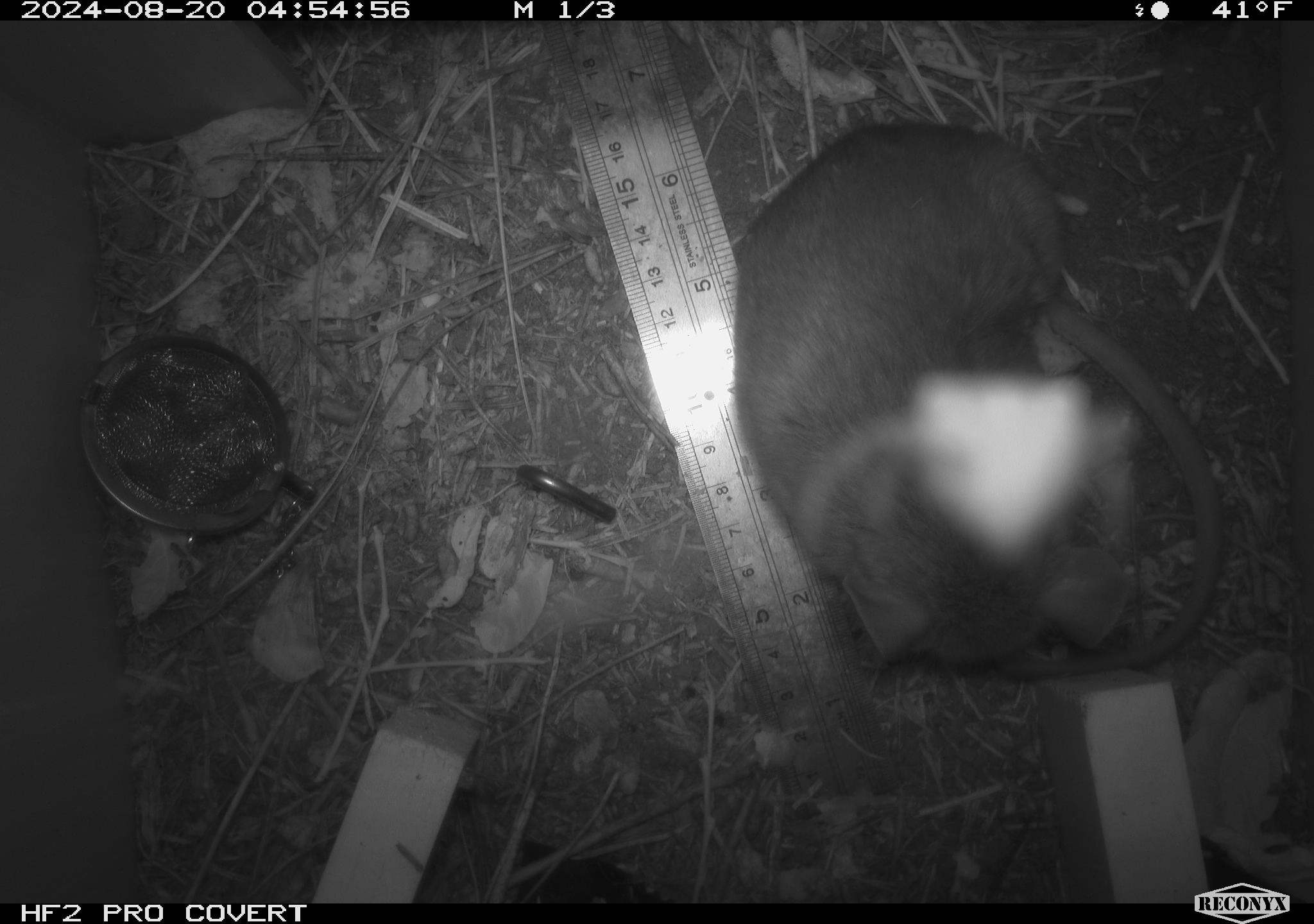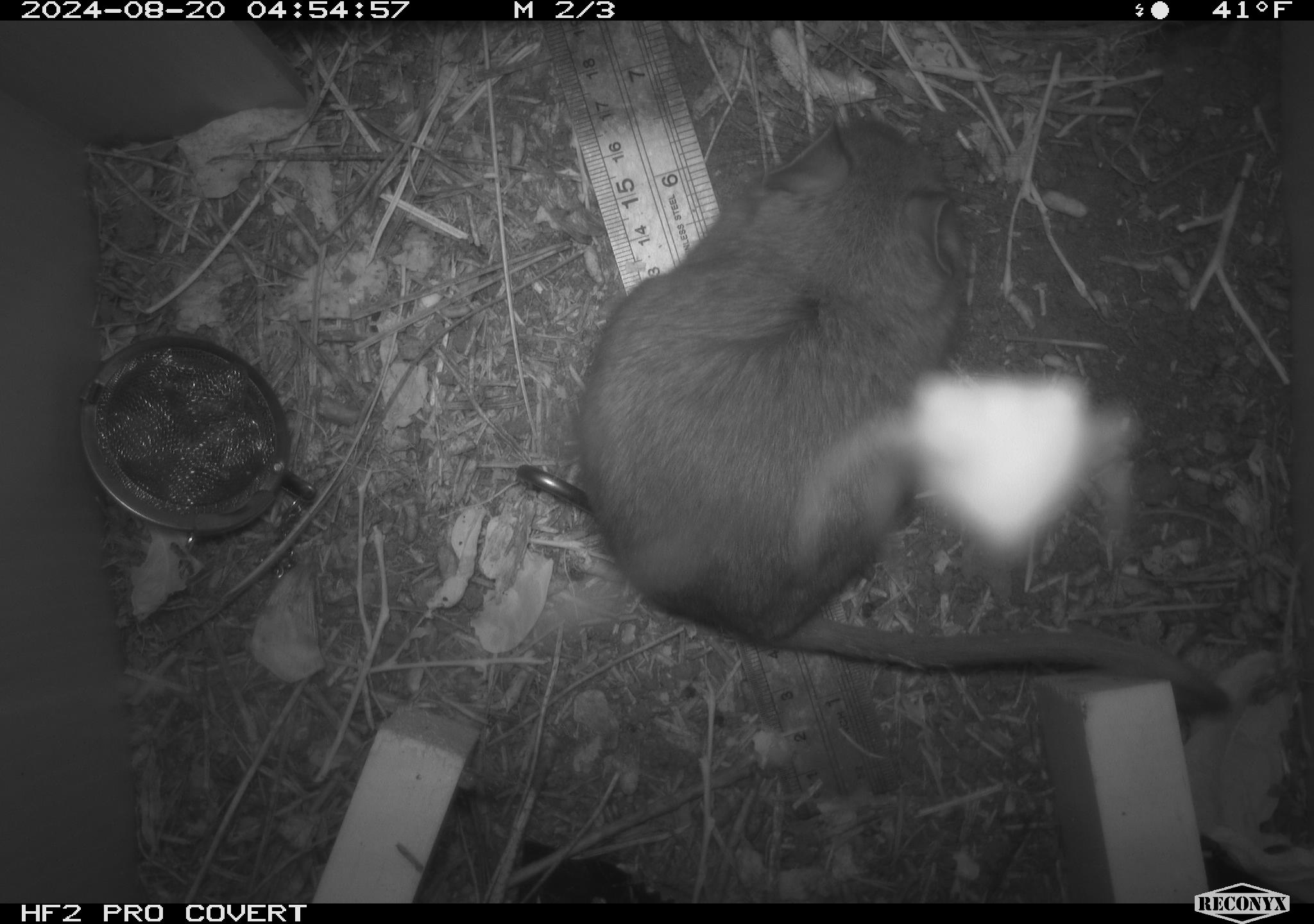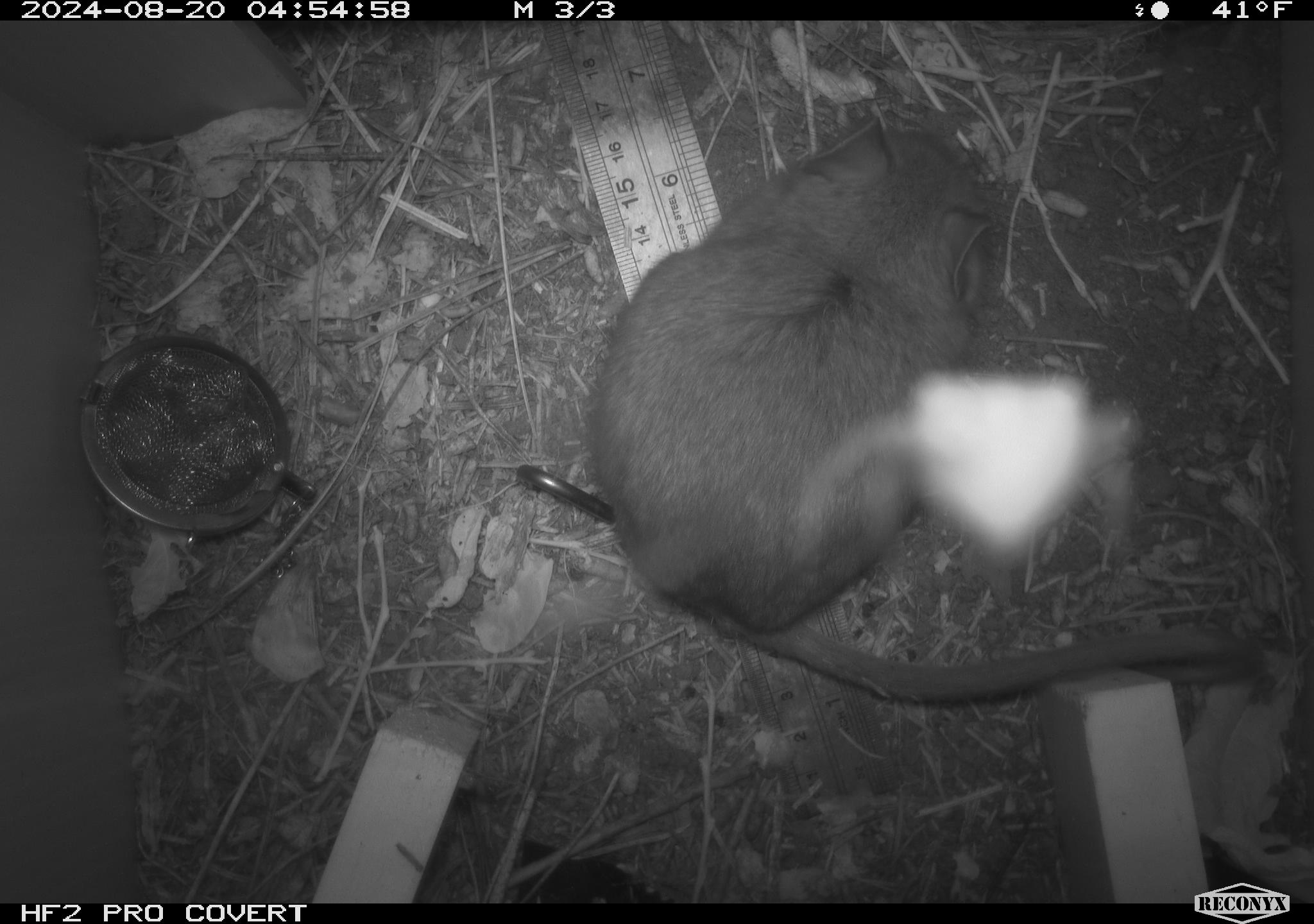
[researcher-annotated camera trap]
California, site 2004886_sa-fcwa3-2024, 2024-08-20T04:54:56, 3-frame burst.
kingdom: Animalia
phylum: Chordata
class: Mammalia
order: Rodentia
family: Cricetidae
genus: Neotoma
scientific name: Neotoma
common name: pack rat or woodrat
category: neotoma species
Neotoma species (pack rat or woodrat) (Neotoma).